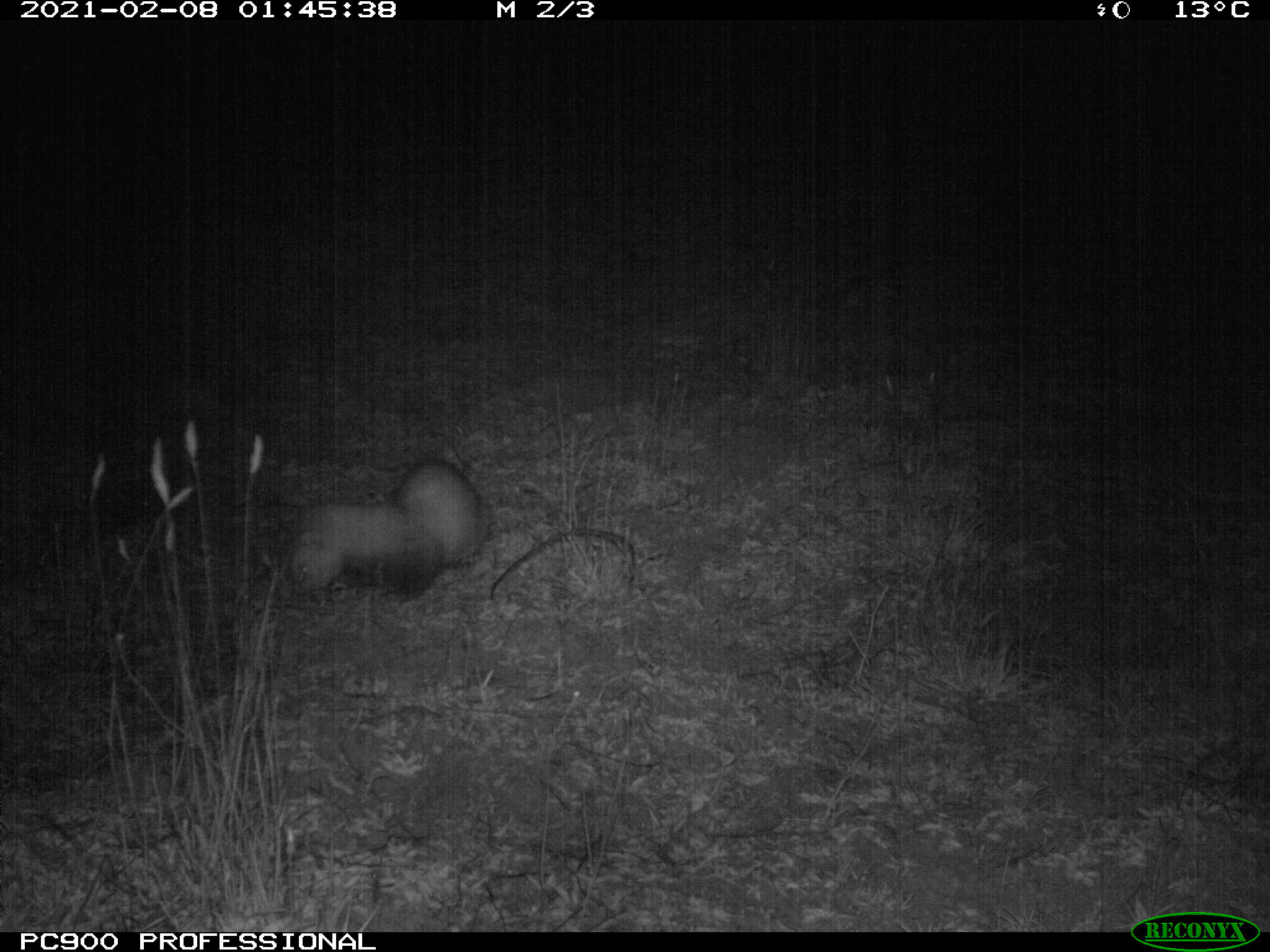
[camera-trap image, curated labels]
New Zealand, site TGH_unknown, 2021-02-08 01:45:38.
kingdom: Animalia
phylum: Chordata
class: Mammalia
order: Carnivora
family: Mustelidae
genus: Mustela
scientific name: Mustela furo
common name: ferret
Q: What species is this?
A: Ferret (Mustela furo).